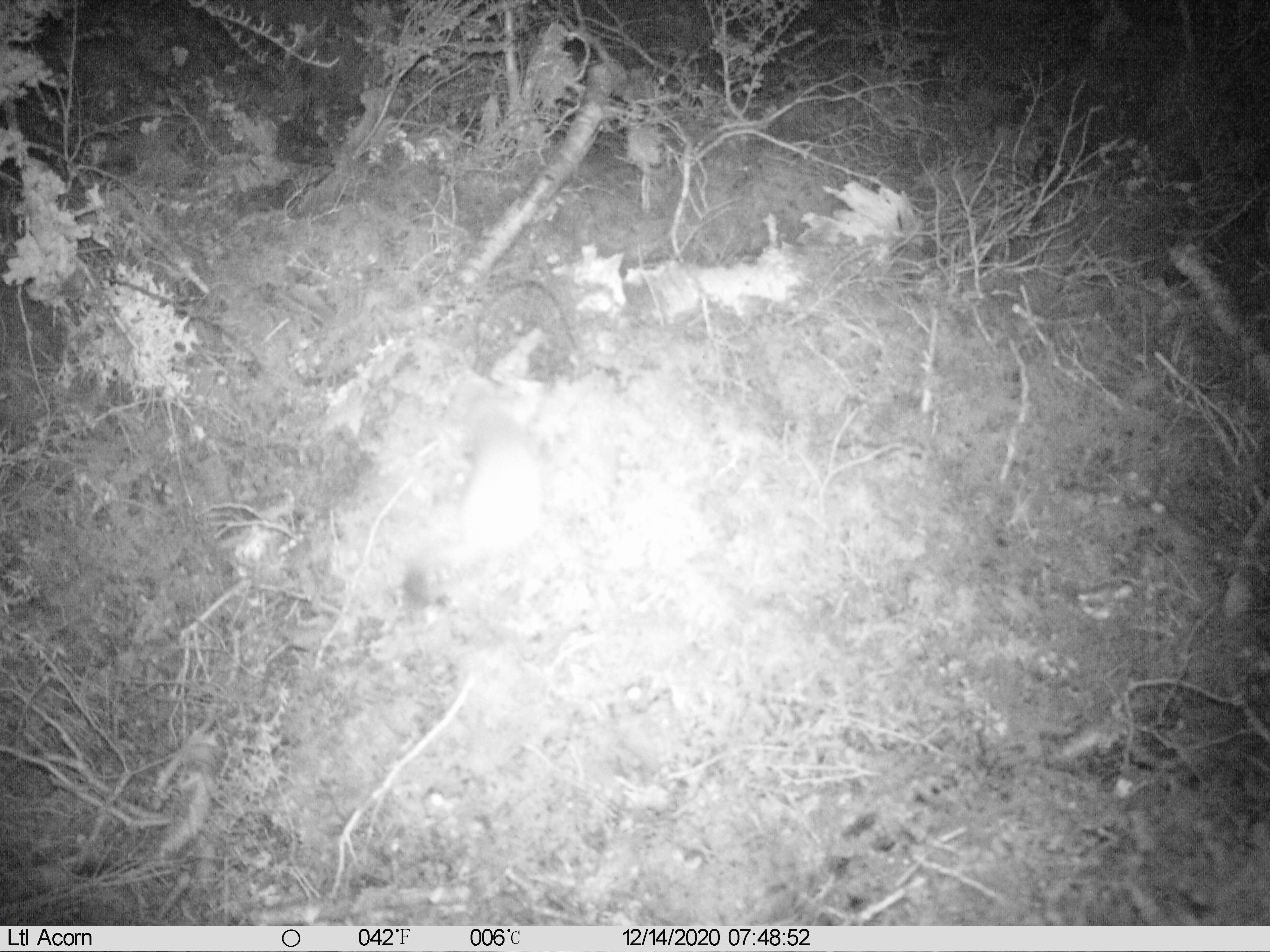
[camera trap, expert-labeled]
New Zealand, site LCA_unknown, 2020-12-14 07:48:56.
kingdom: Animalia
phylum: Chordata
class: Mammalia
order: Carnivora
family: Mustelidae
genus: Mustela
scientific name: Mustela erminea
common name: stoat